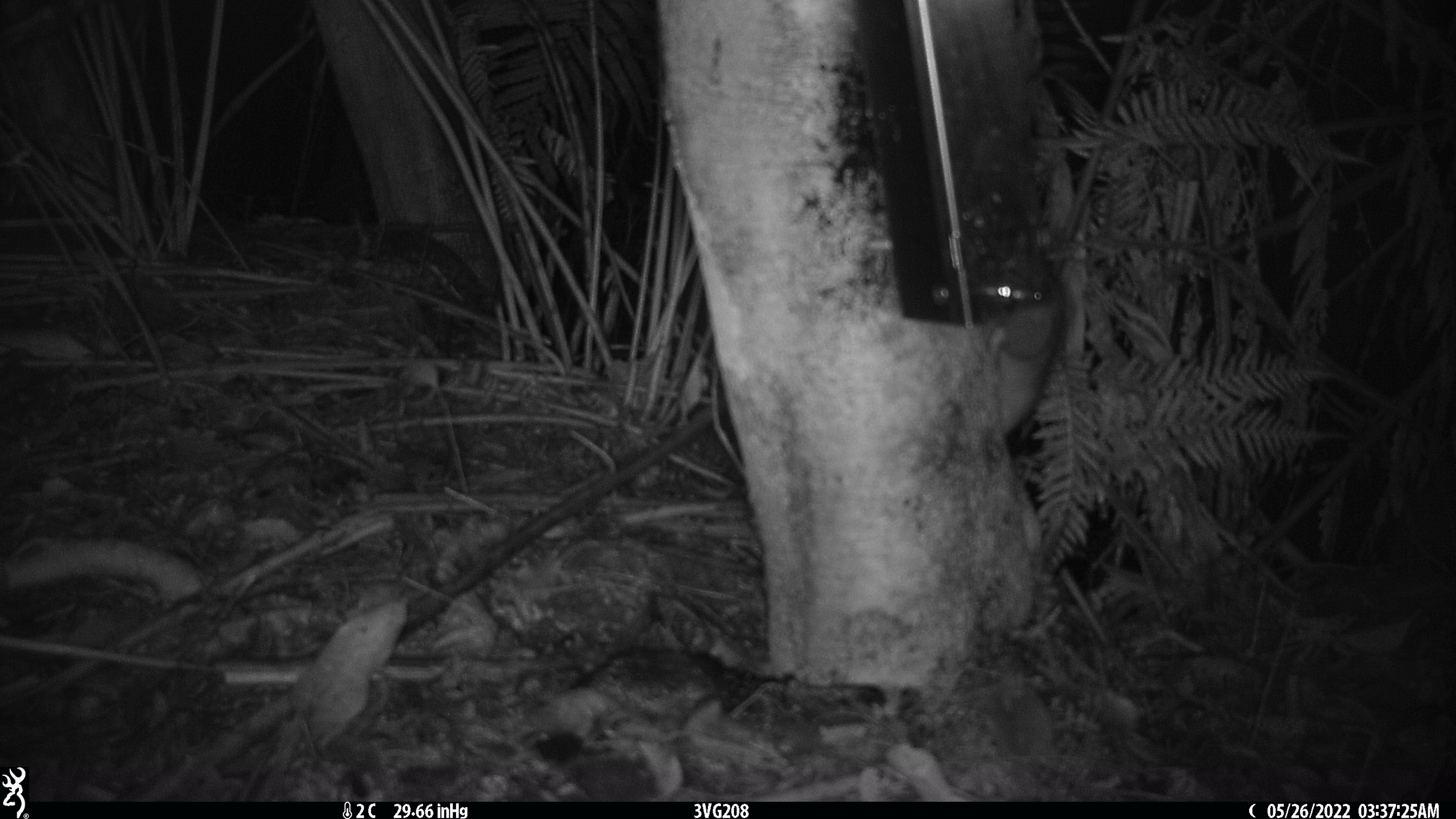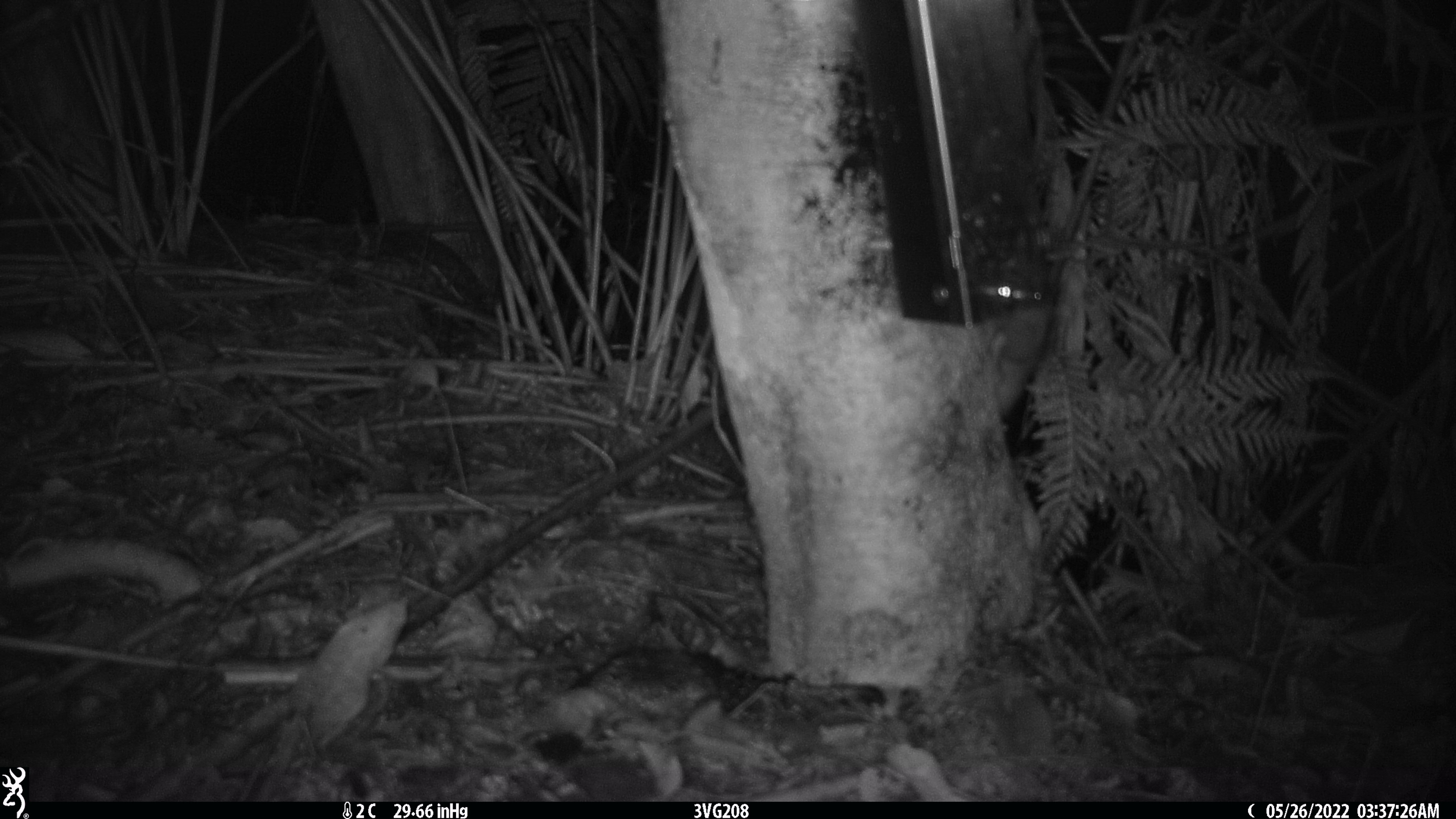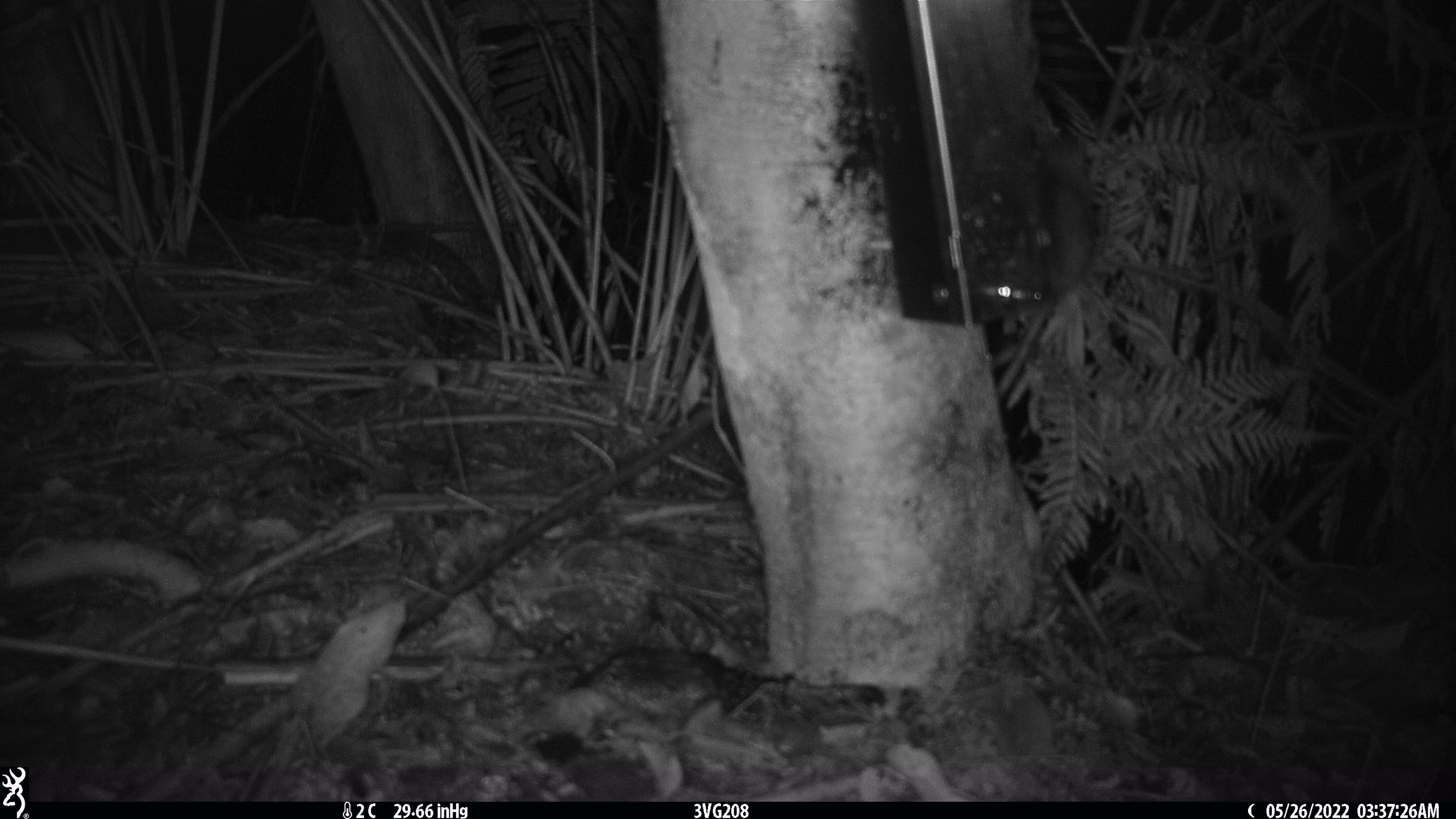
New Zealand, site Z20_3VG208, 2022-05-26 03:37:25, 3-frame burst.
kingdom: Animalia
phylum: Chordata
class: Mammalia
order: Rodentia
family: Muridae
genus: Rattus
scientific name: Rattus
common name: rat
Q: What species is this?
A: Rat (Rattus).